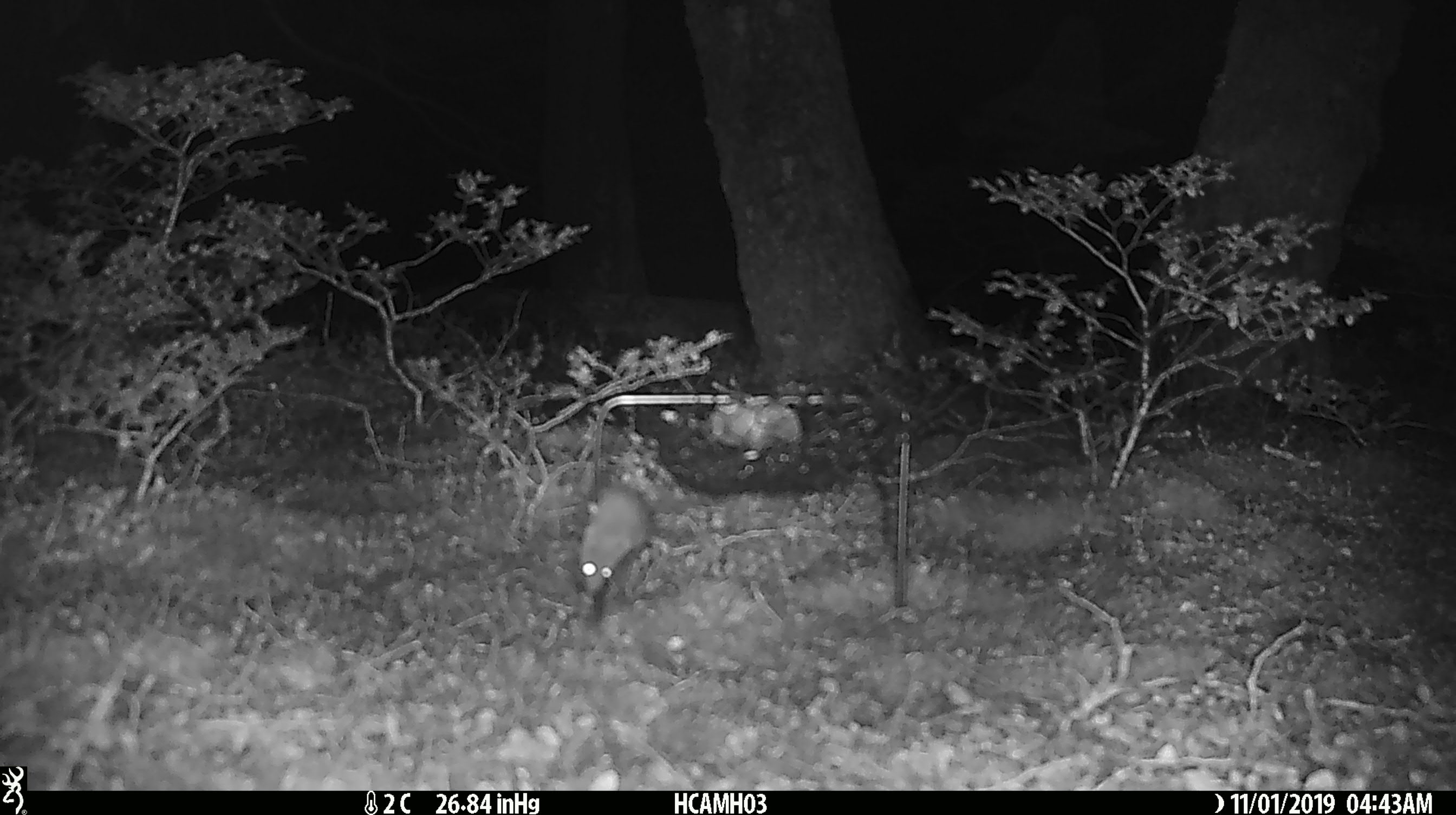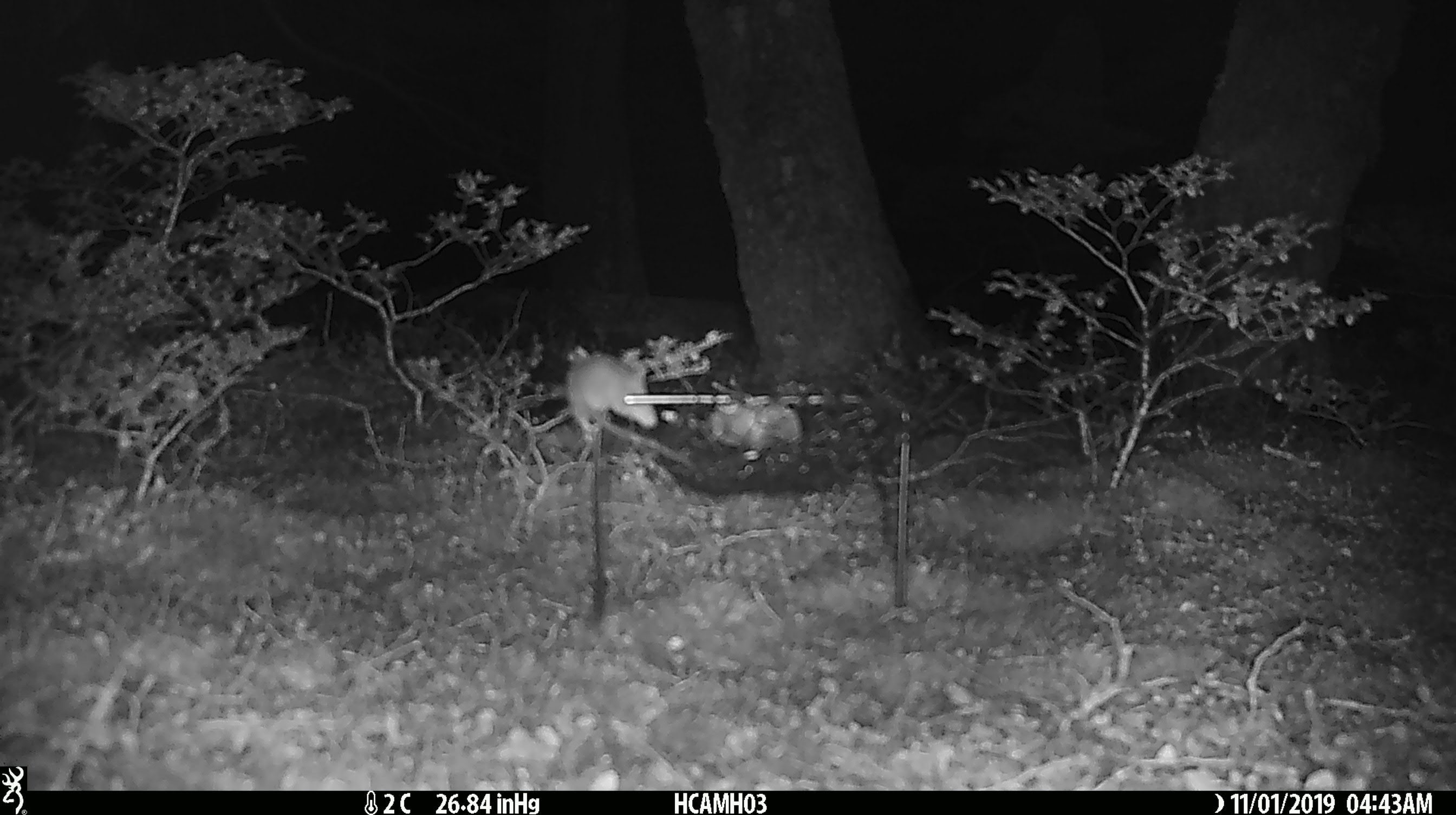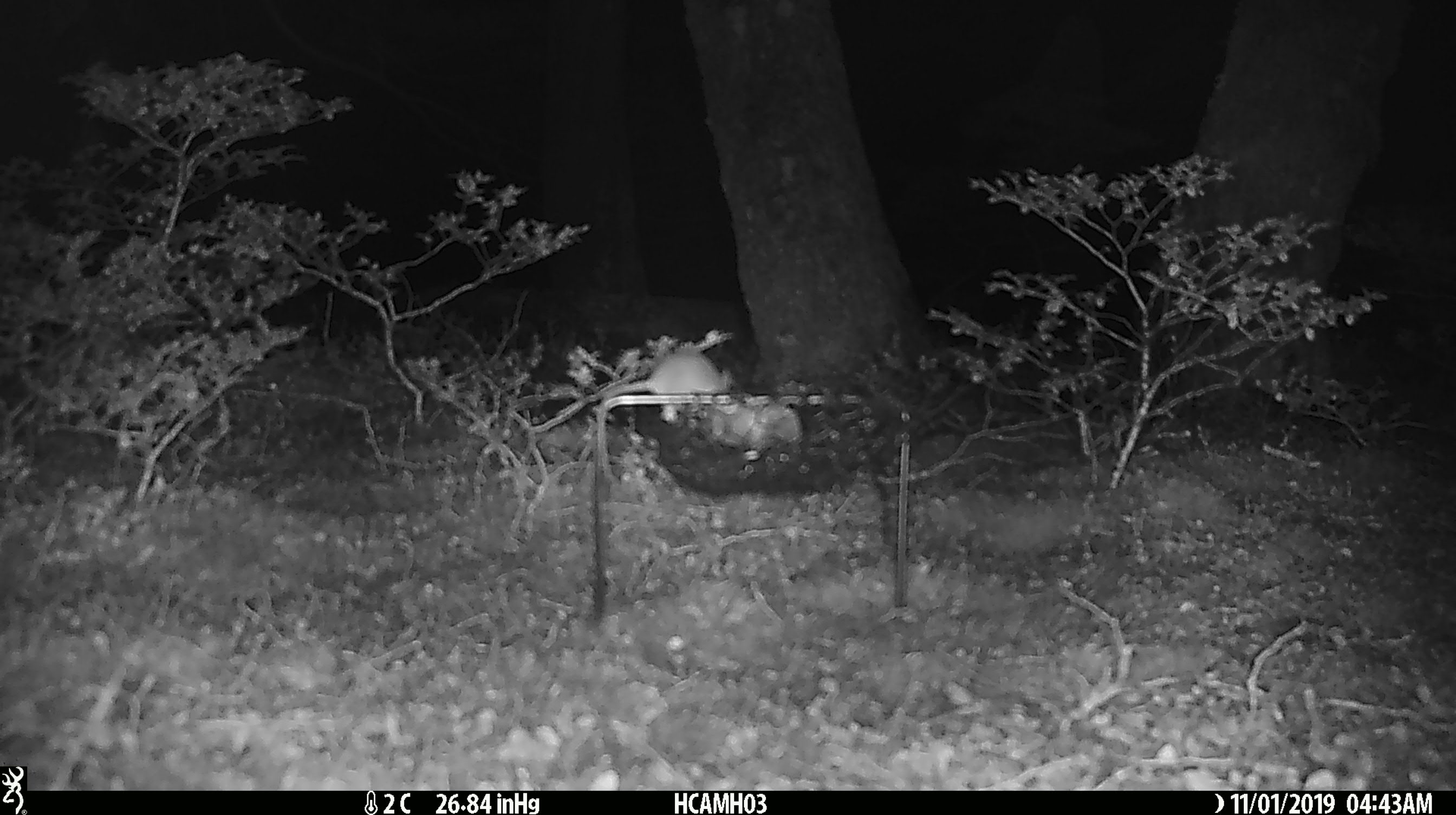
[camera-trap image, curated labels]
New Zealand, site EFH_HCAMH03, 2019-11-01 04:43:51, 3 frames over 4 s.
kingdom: Animalia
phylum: Chordata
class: Mammalia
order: Rodentia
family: Muridae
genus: Mus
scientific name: Mus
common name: mouse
Mouse (Mus).